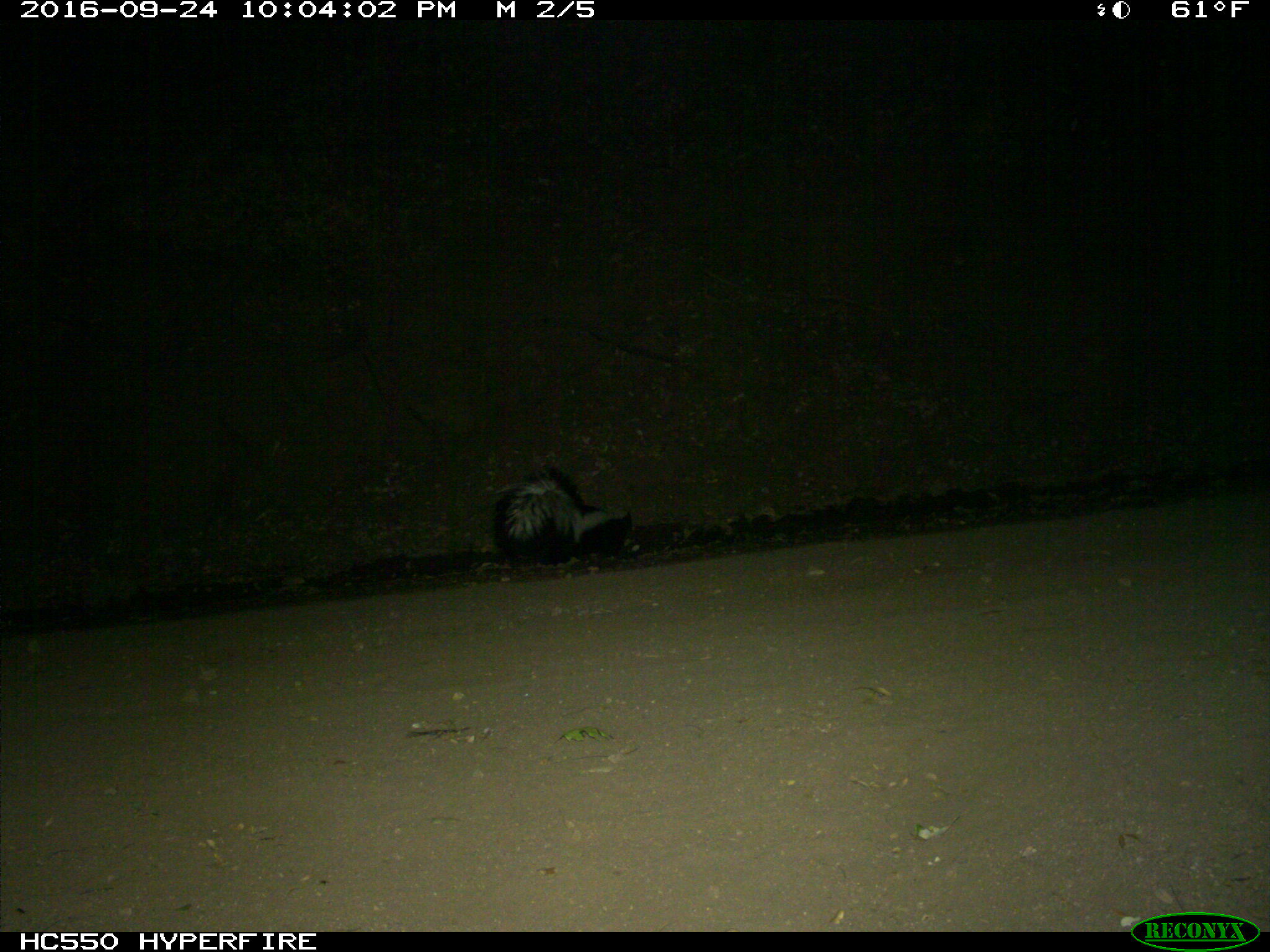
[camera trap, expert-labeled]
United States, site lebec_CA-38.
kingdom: Animalia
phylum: Chordata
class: Mammalia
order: Carnivora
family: Mephitidae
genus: Mephitis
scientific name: Mephitis mephitis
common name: striped skunk